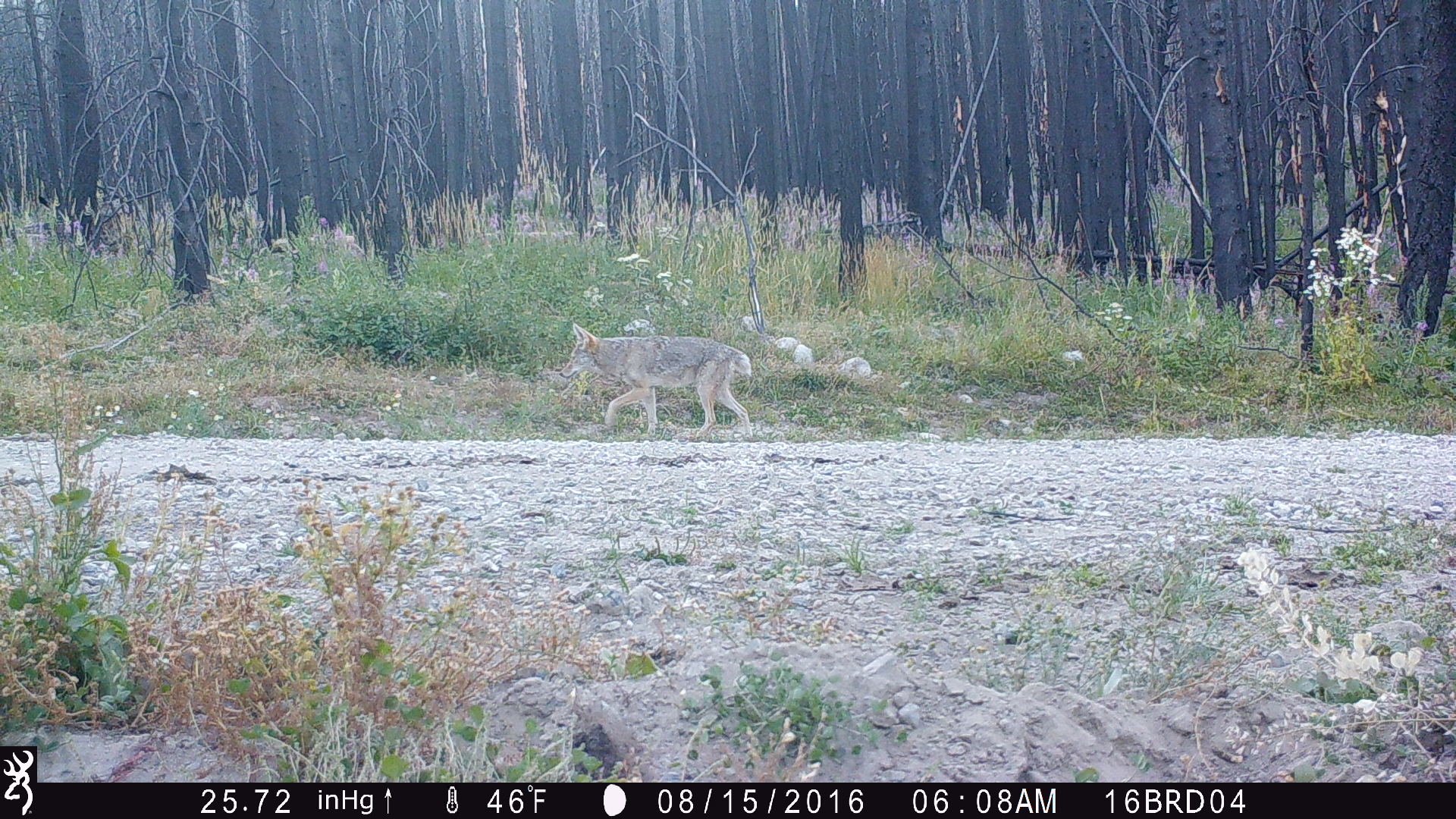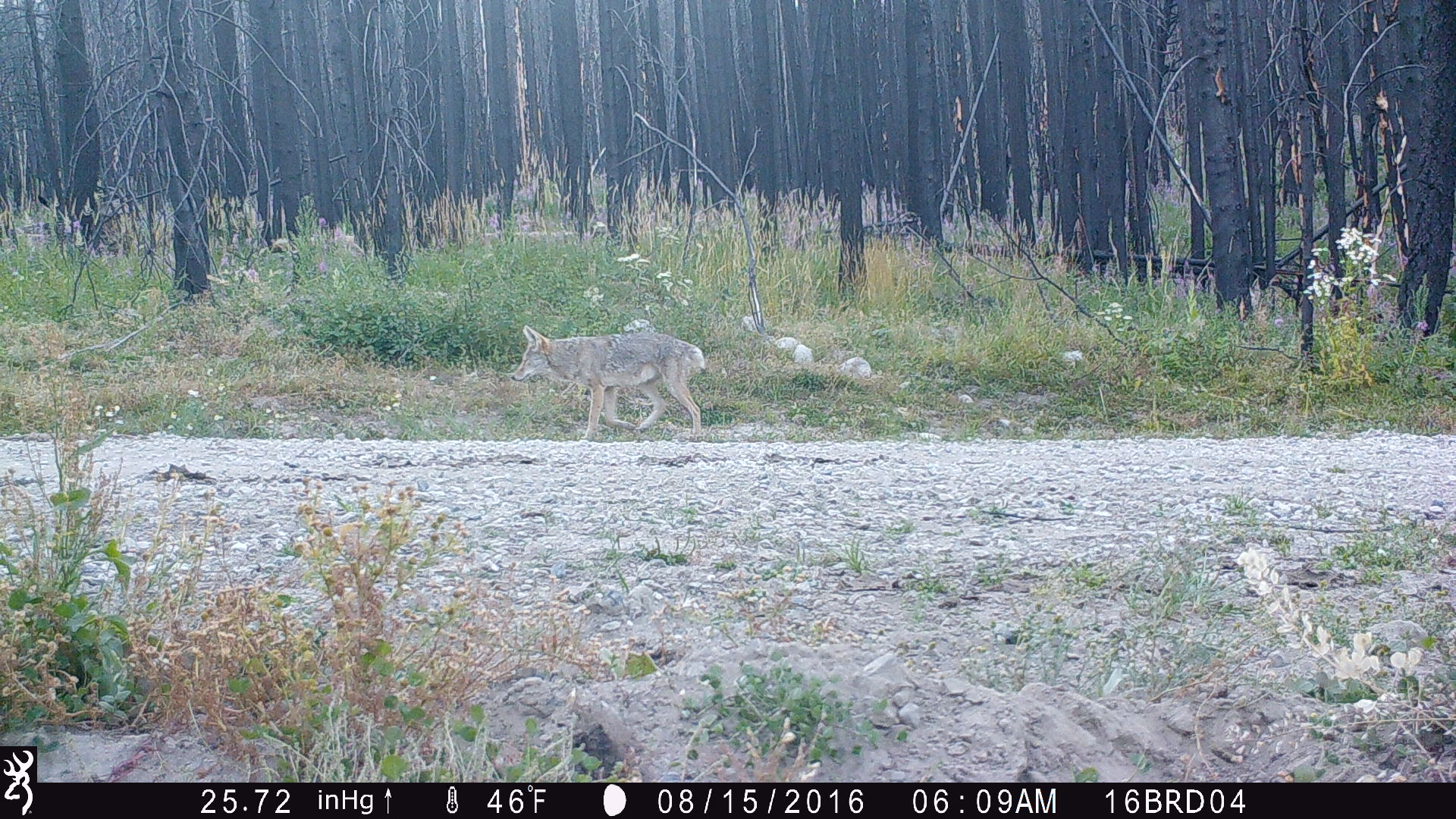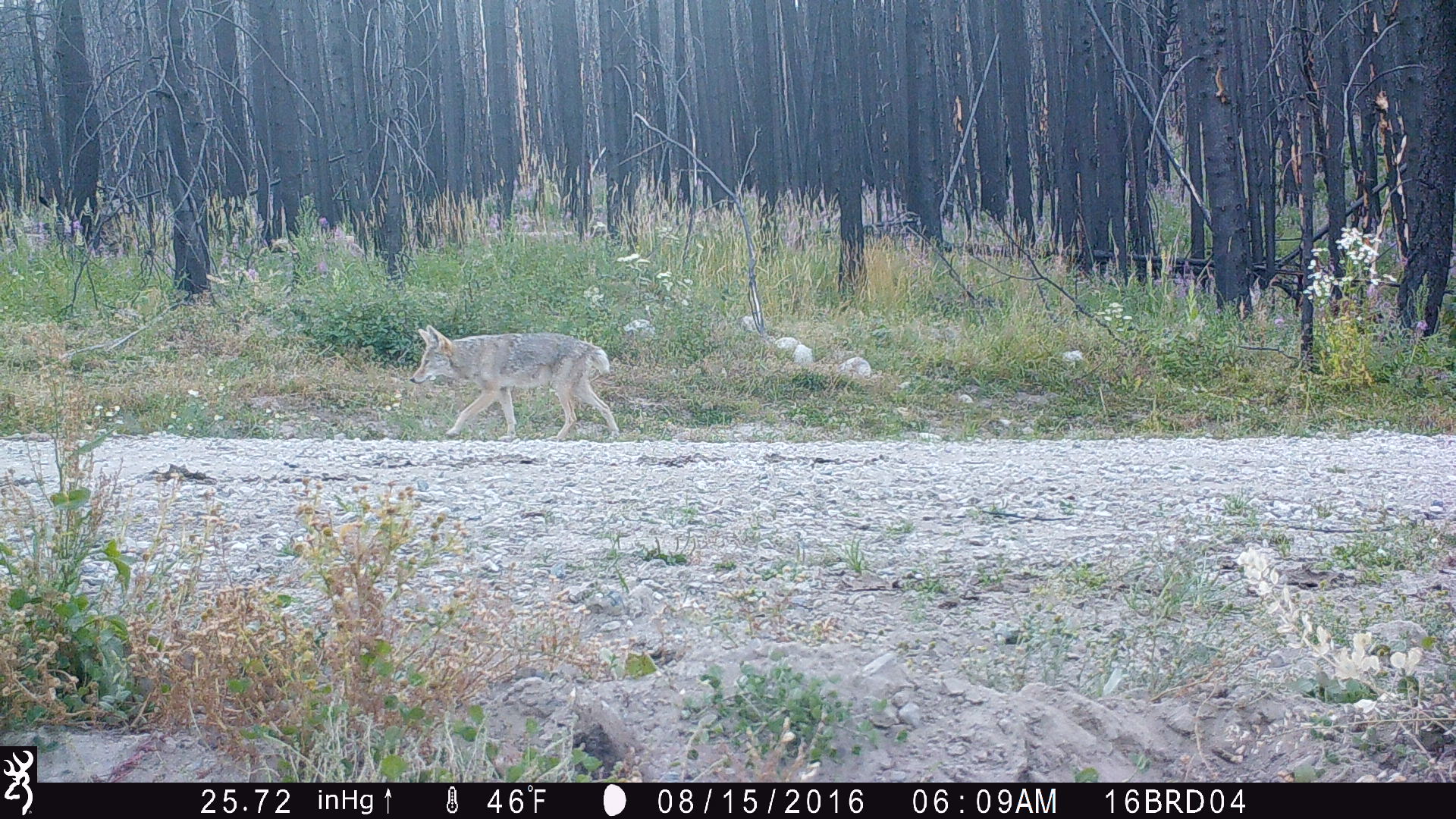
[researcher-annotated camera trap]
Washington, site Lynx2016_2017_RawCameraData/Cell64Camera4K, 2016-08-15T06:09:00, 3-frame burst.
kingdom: Animalia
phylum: Chordata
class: Mammalia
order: Carnivora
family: Canidae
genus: Canis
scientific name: Canis latrans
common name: coyote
Canis latrans (coyote). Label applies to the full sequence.